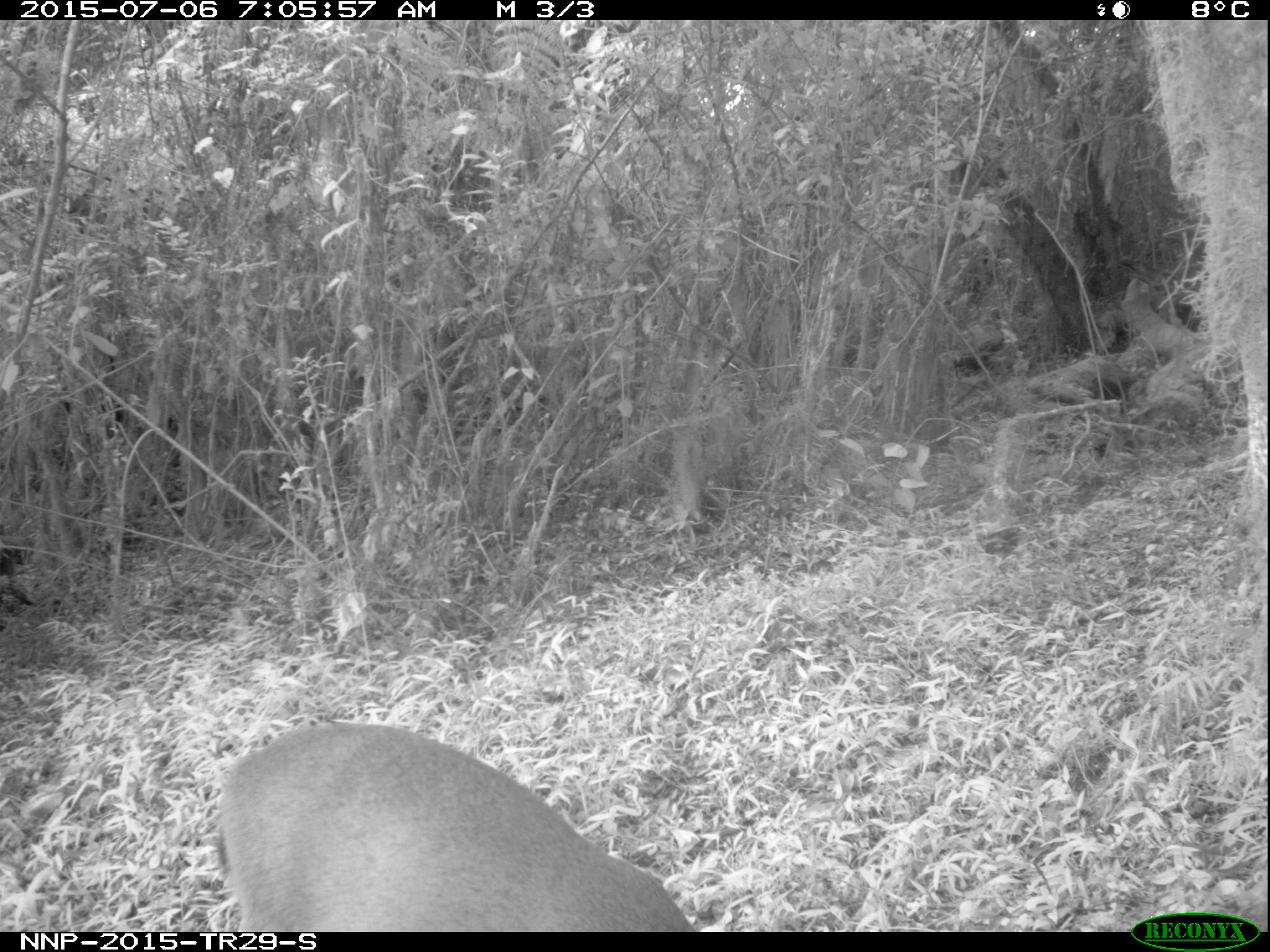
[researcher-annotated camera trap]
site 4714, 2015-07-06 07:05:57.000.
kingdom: Animalia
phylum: Chordata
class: Mammalia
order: Artiodactyla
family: Bovidae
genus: Cephalophus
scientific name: Cephalophus nigrifrons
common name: black-fronted duiker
Cephalophus nigrifrons (black-fronted duiker), count 1.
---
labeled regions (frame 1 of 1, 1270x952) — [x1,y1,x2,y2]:
cephalophus nigrifrons: [215,720,697,932]